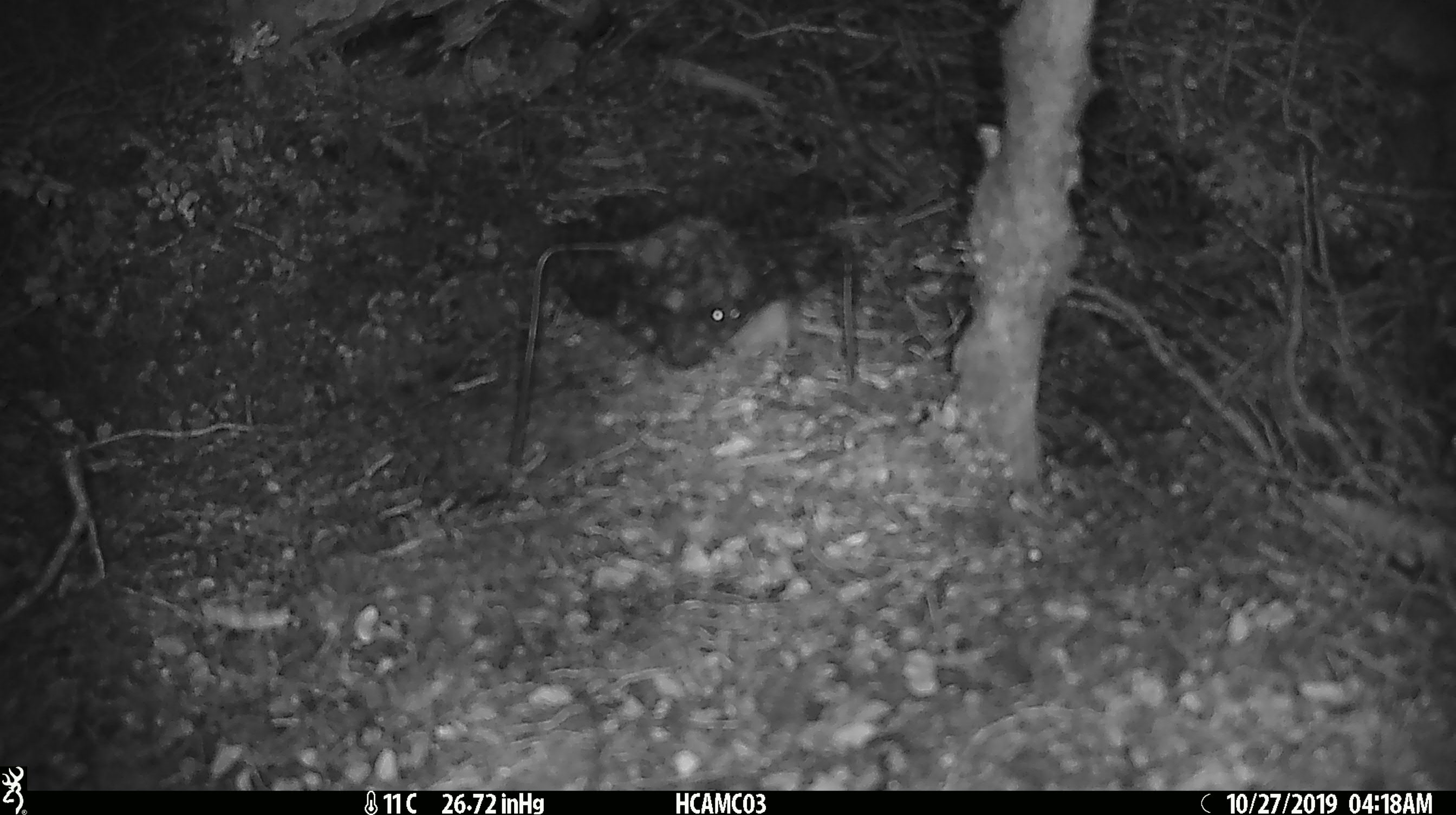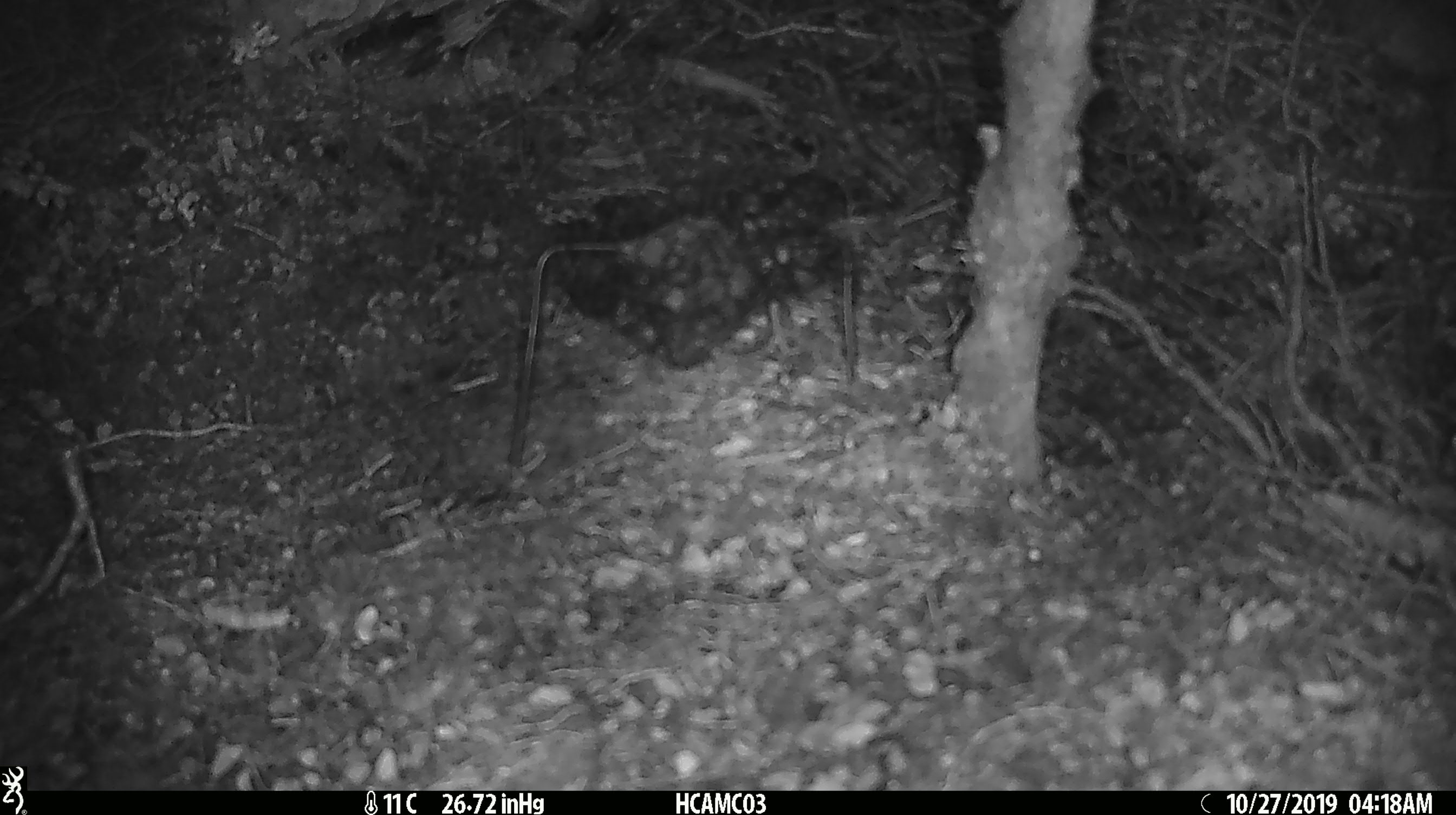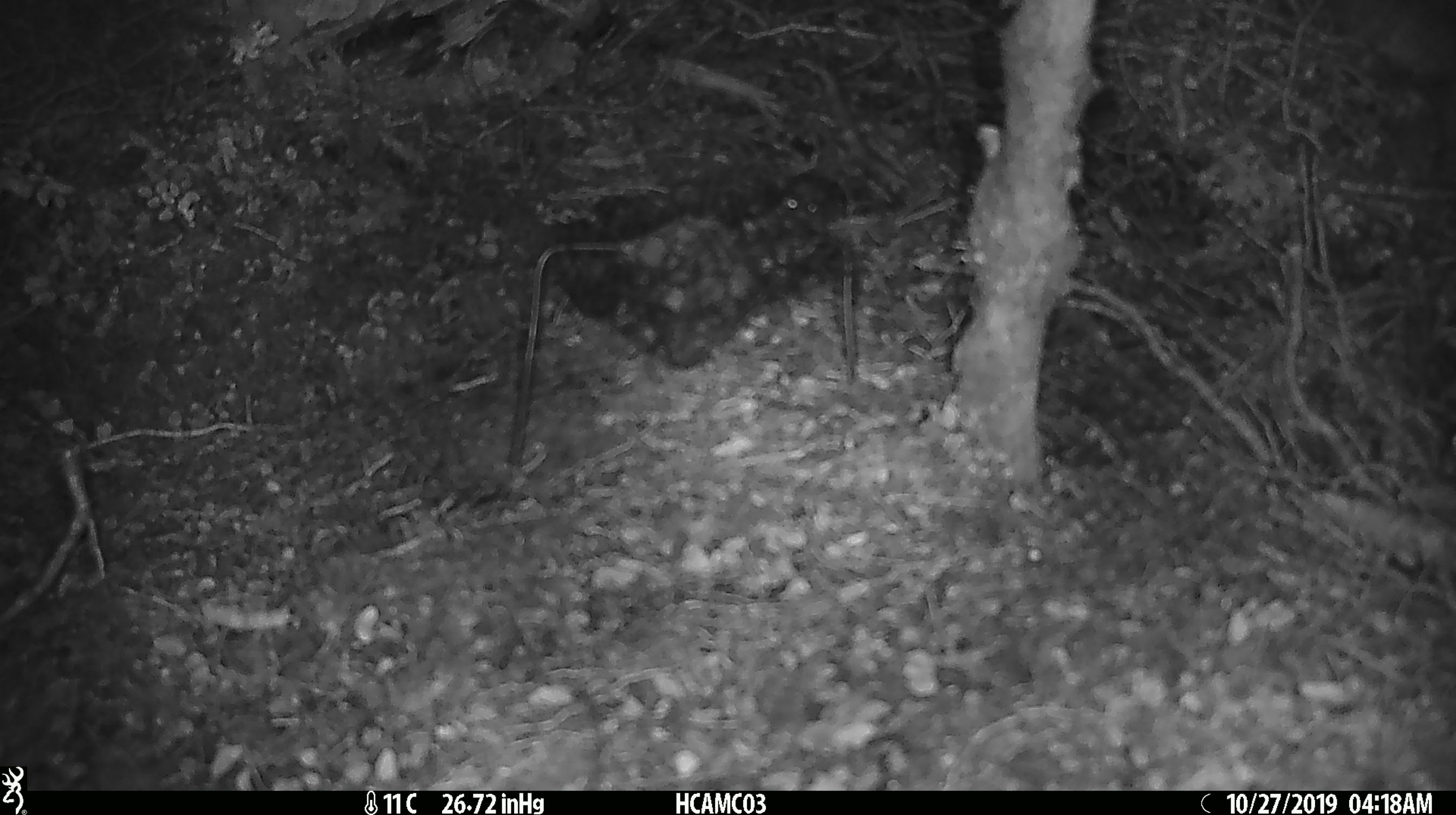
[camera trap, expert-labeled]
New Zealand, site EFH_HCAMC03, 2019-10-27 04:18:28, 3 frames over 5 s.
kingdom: Animalia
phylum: Chordata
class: Mammalia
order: Rodentia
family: Muridae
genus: Mus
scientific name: Mus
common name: mouse